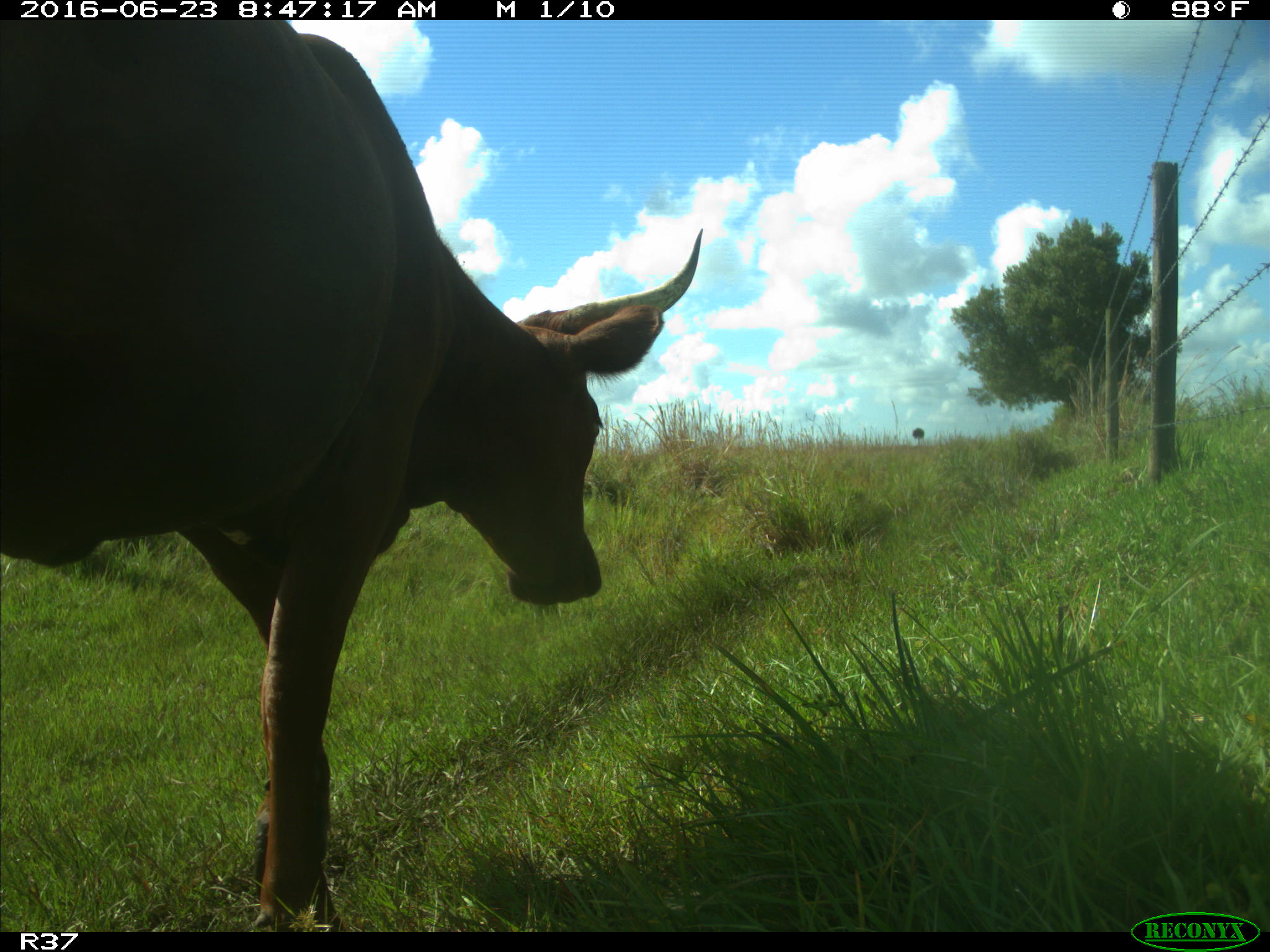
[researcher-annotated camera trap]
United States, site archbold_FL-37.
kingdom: Animalia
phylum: Chordata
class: Mammalia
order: Artiodactyla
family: Bovidae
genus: Bos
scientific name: Bos taurus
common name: domestic cow